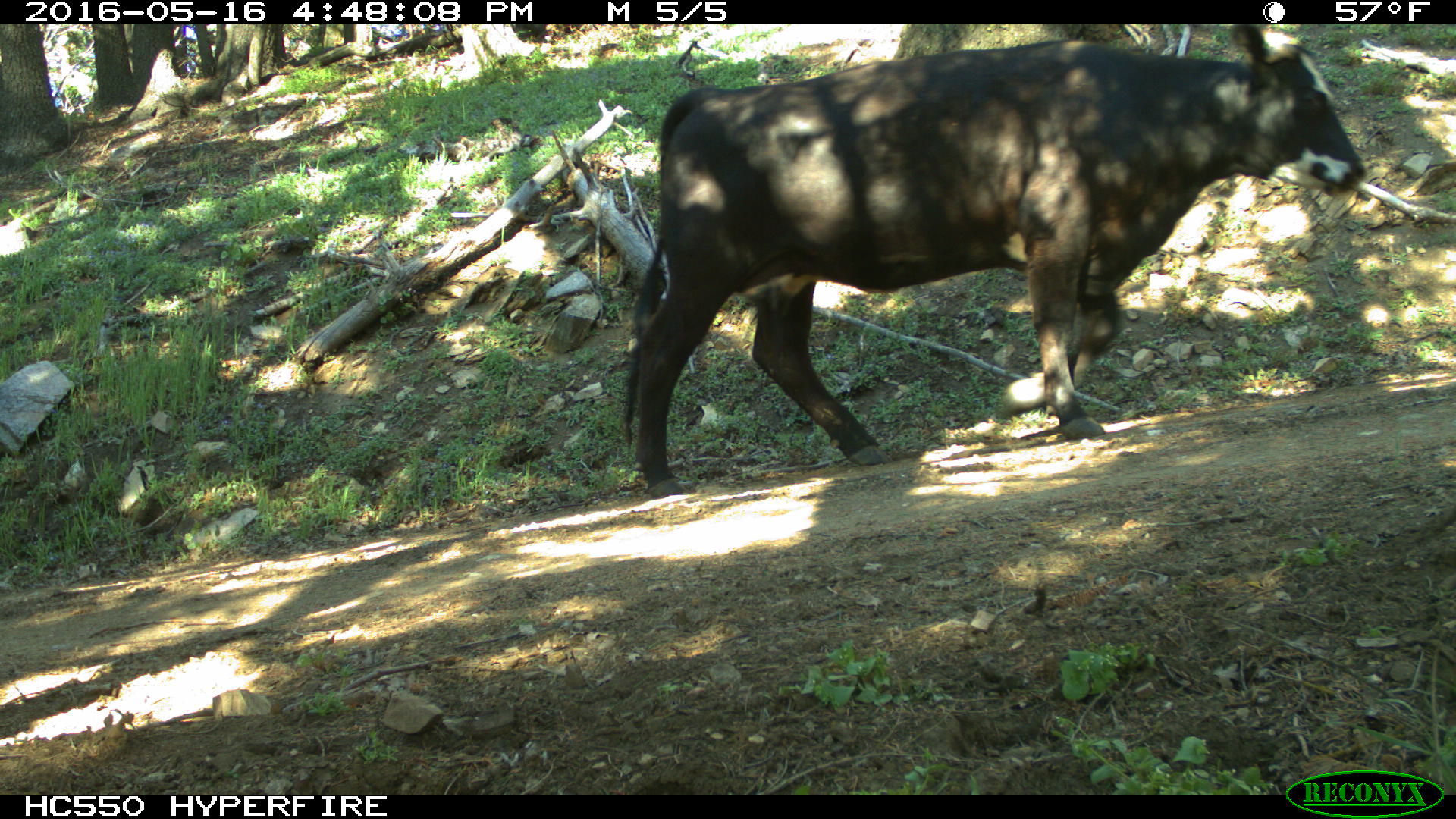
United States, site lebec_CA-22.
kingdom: Animalia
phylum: Chordata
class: Mammalia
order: Artiodactyla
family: Bovidae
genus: Bos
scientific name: Bos taurus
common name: domestic cow